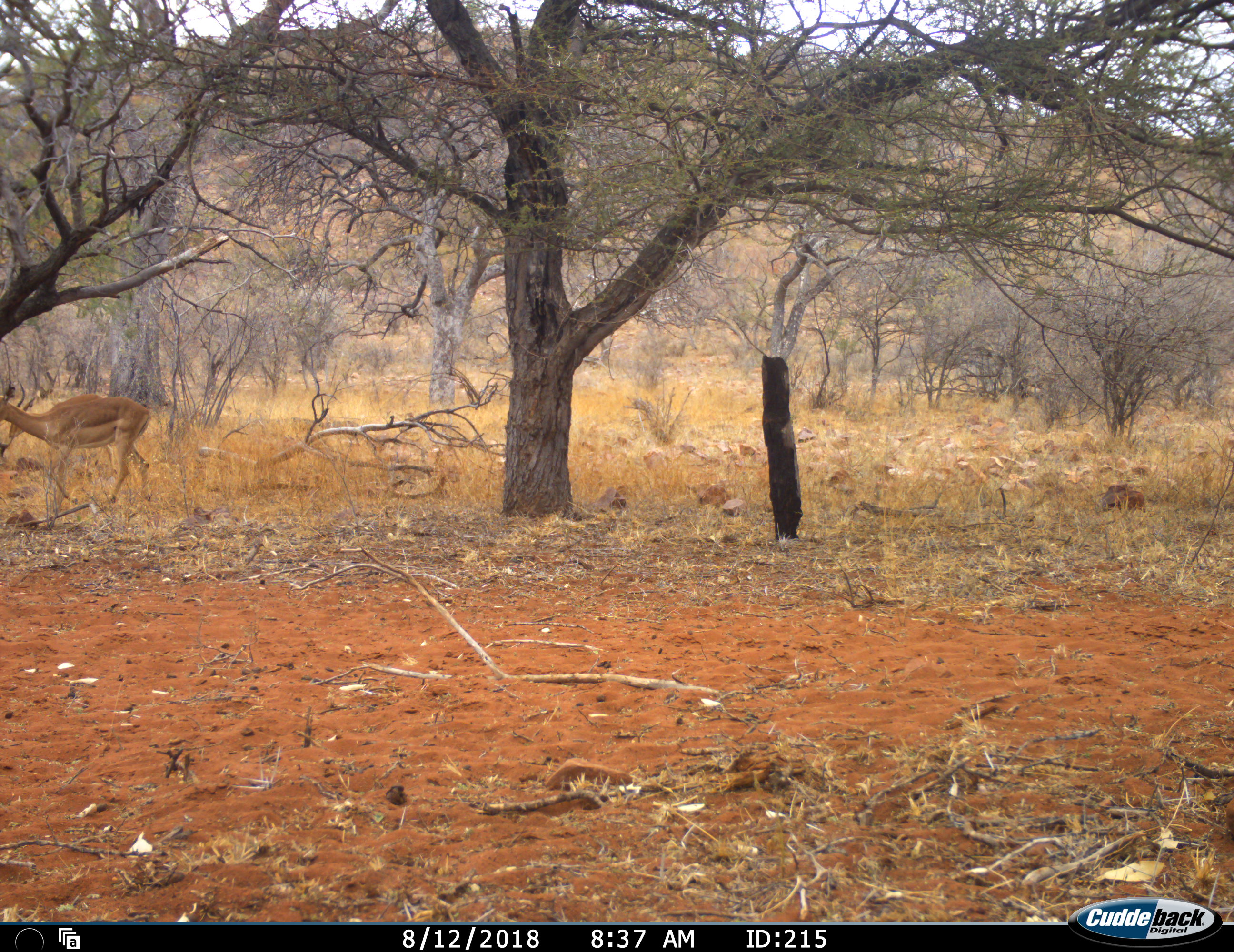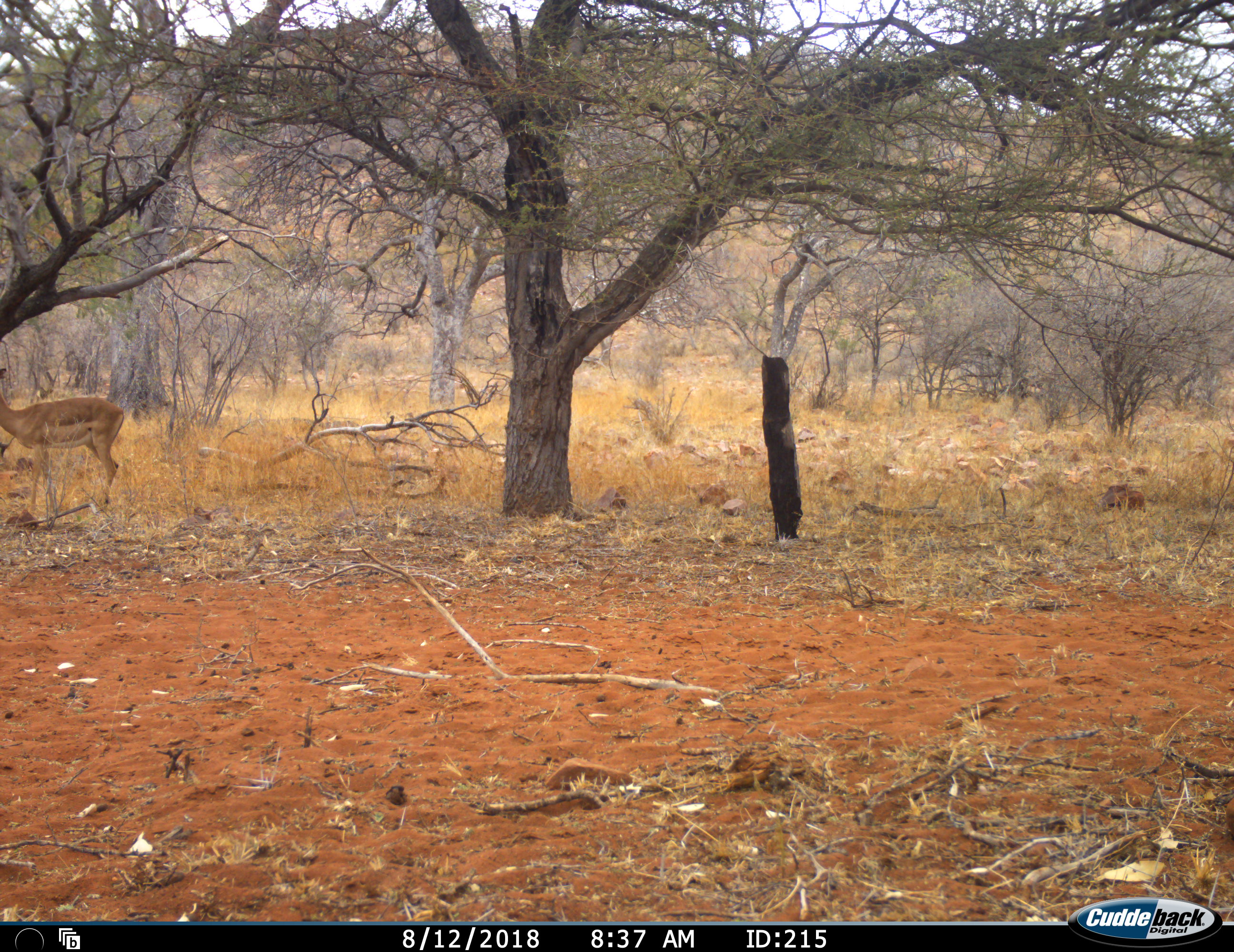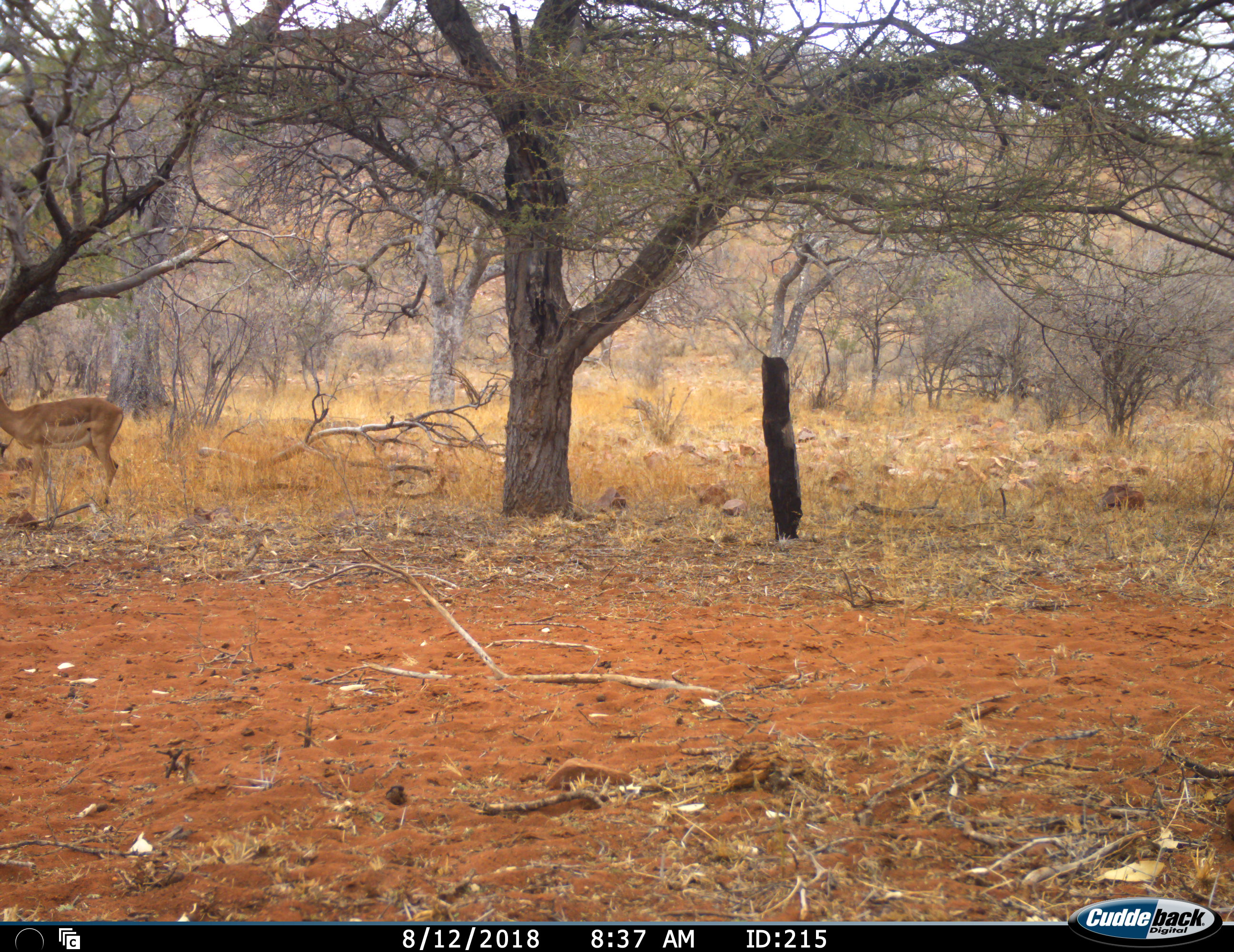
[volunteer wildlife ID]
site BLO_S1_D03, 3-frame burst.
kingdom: Animalia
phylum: Chordata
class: Mammalia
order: Artiodactyla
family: Bovidae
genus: Aepyceros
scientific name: Aepyceros melampus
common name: impala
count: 1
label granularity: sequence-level